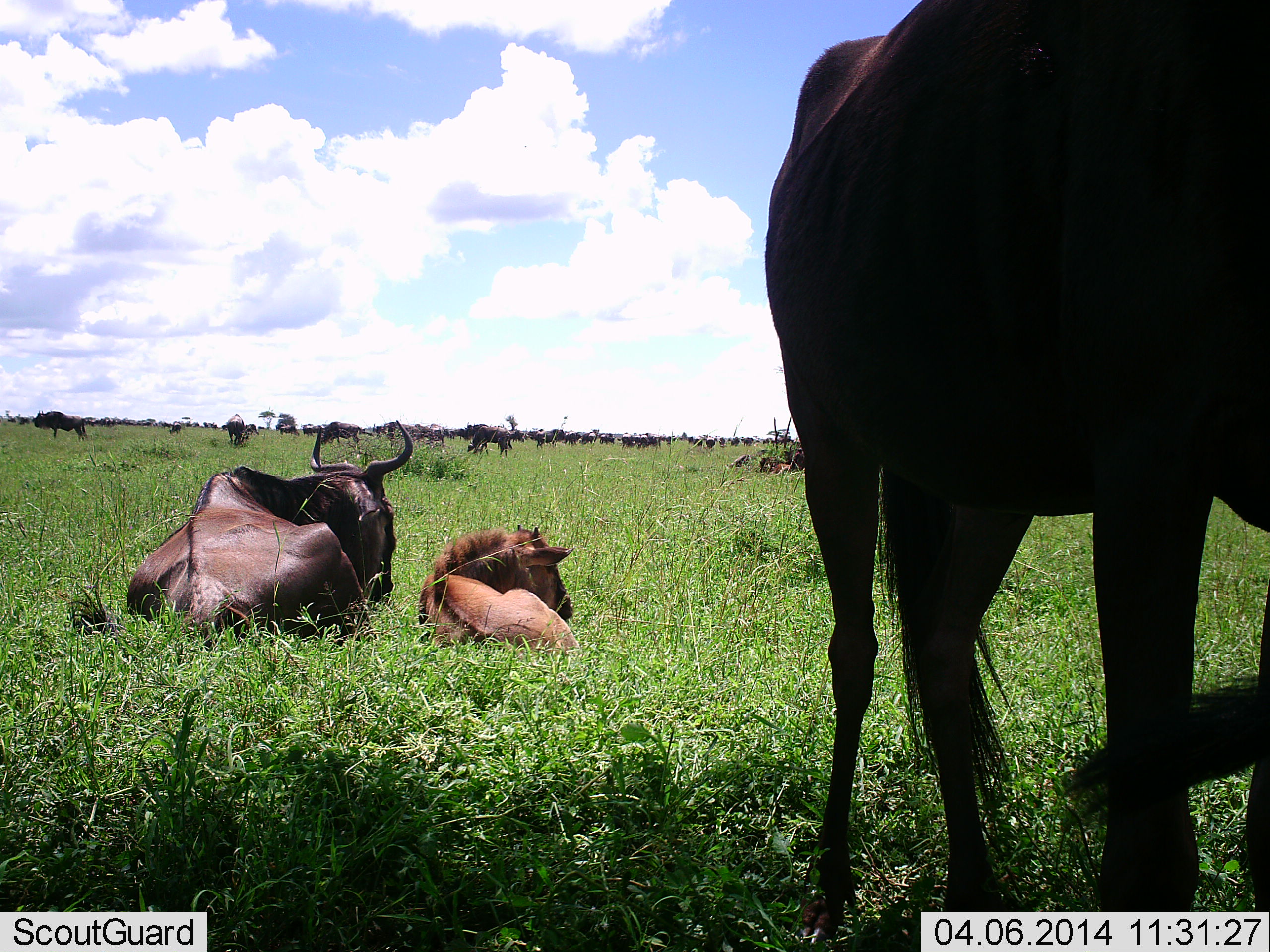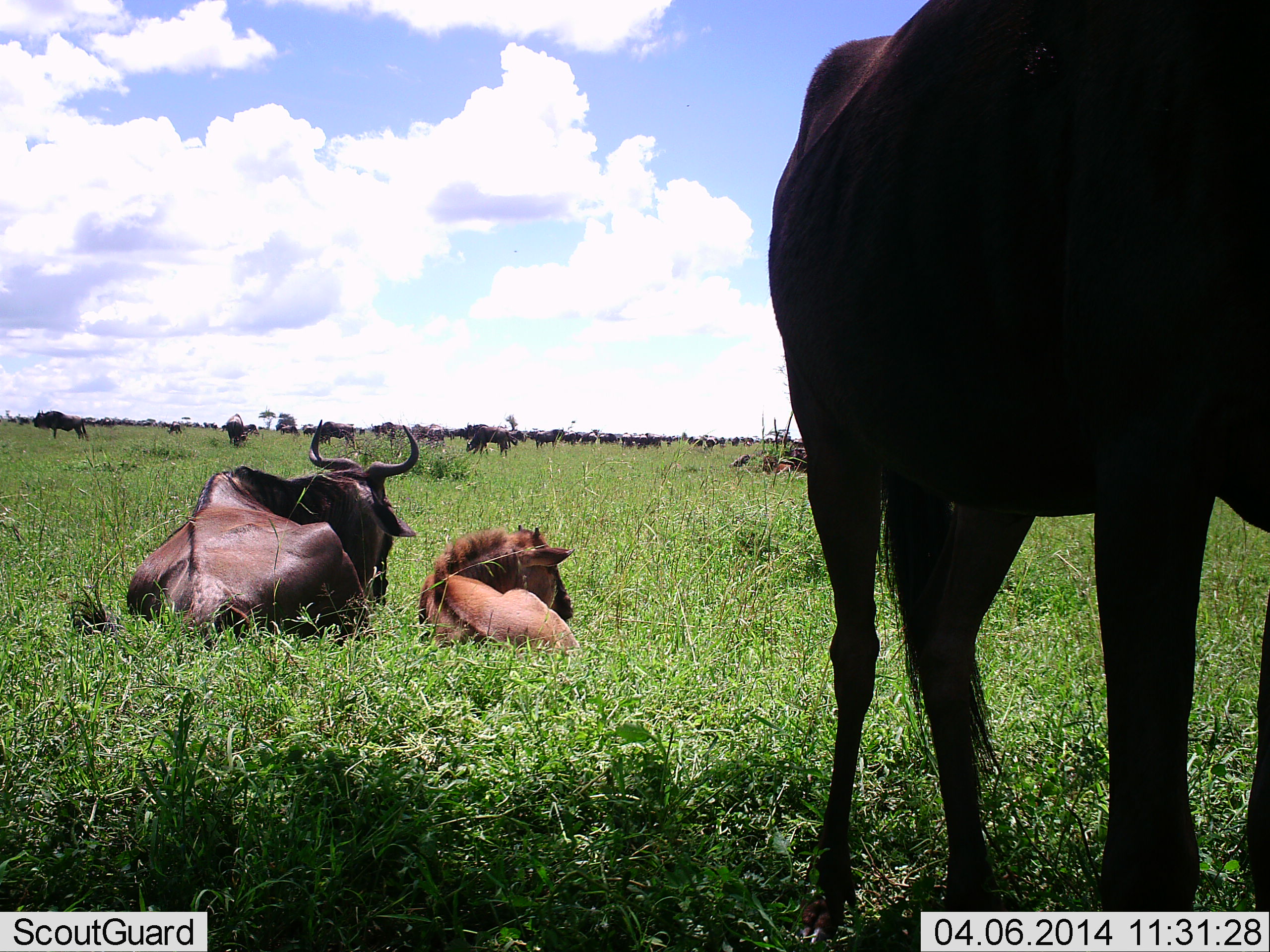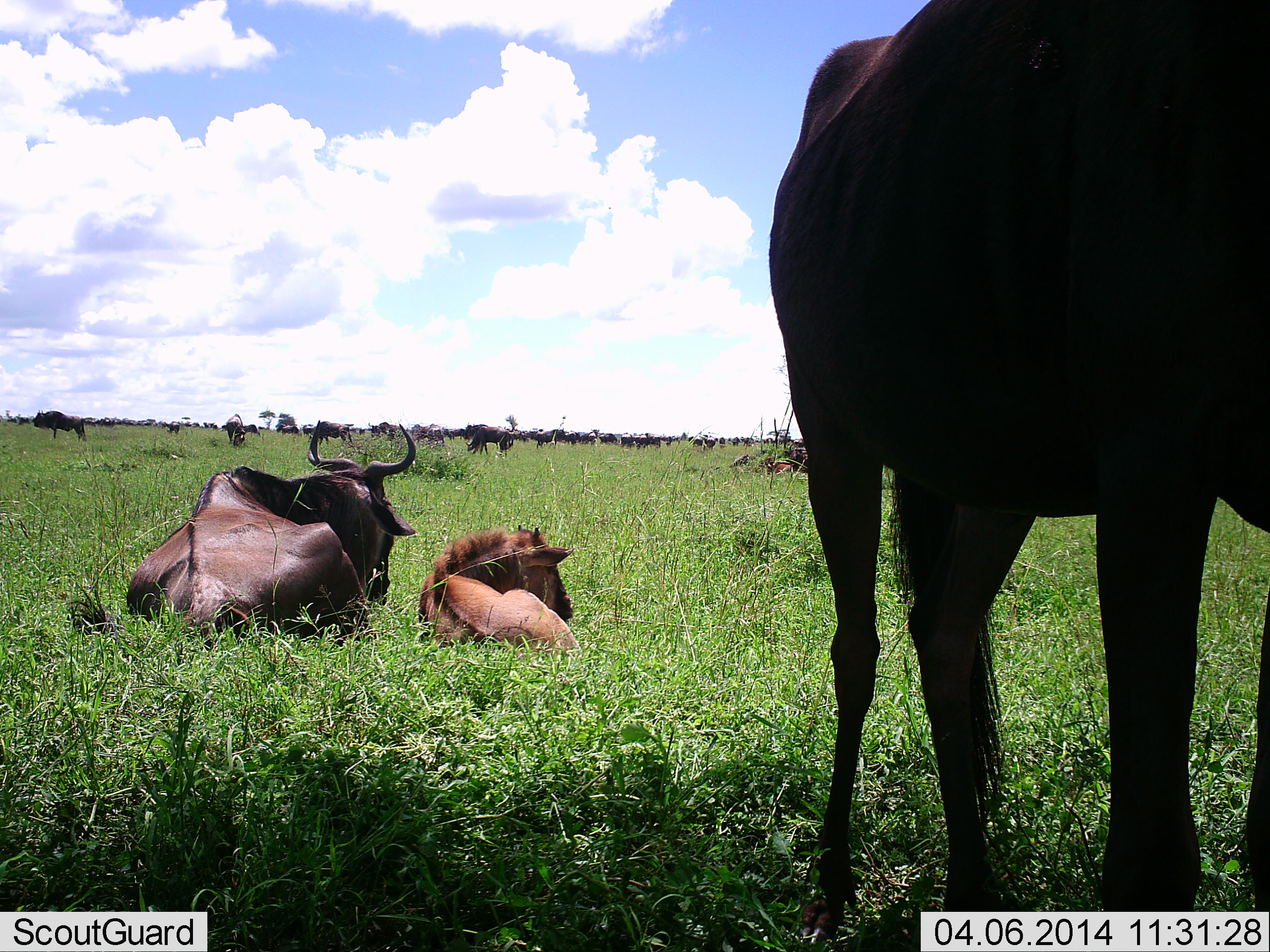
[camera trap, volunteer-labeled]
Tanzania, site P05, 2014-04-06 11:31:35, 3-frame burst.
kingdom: Animalia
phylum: Chordata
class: Mammalia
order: Artiodactyla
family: Bovidae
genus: Connochaetes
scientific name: Connochaetes taurinus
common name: blue wildebeest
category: wildebeest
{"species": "wildebeest (blue wildebeest) (Connochaetes taurinus)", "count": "11-50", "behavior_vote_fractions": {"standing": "76%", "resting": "96%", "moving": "22%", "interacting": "16%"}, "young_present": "65%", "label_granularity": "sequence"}